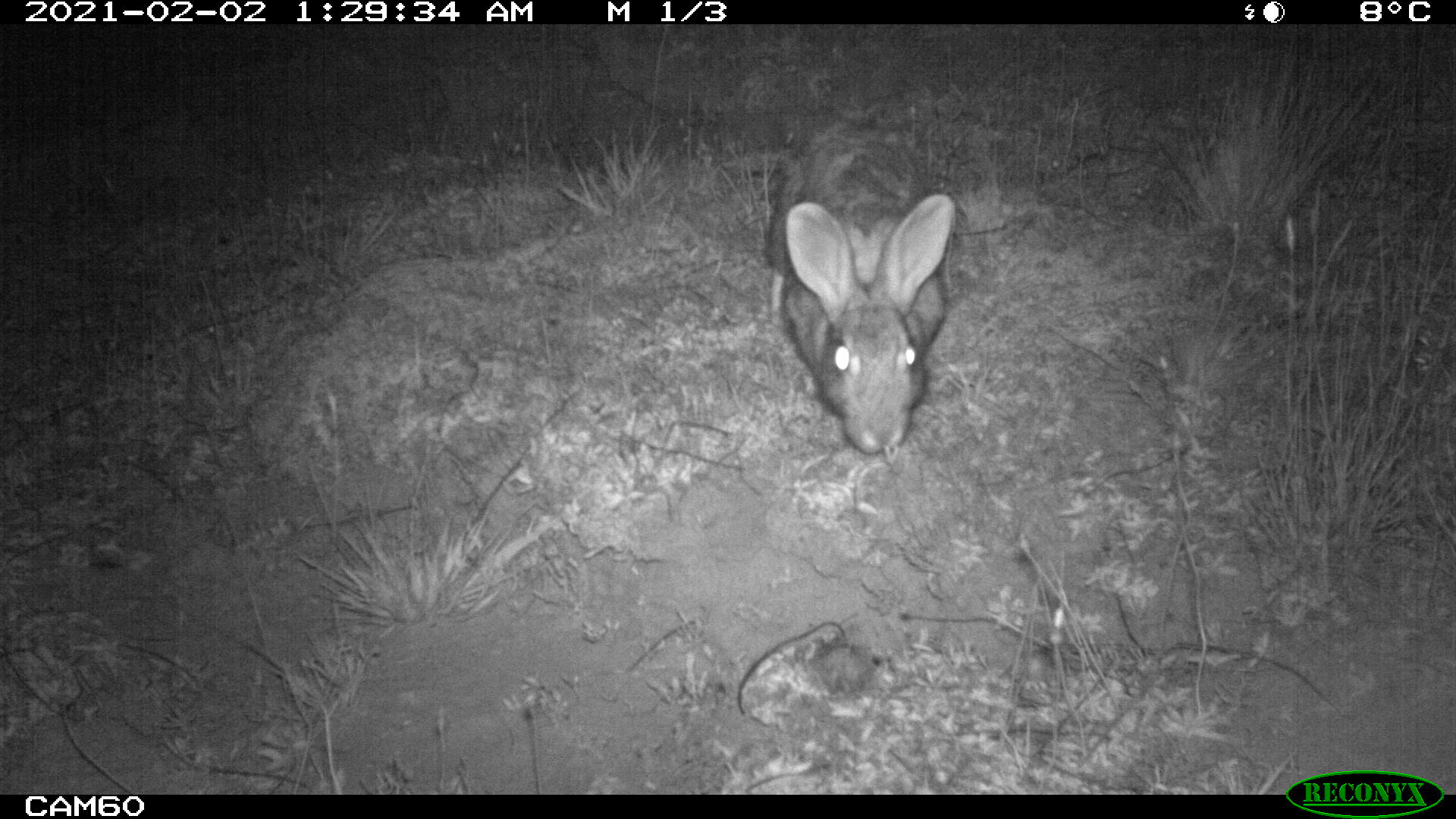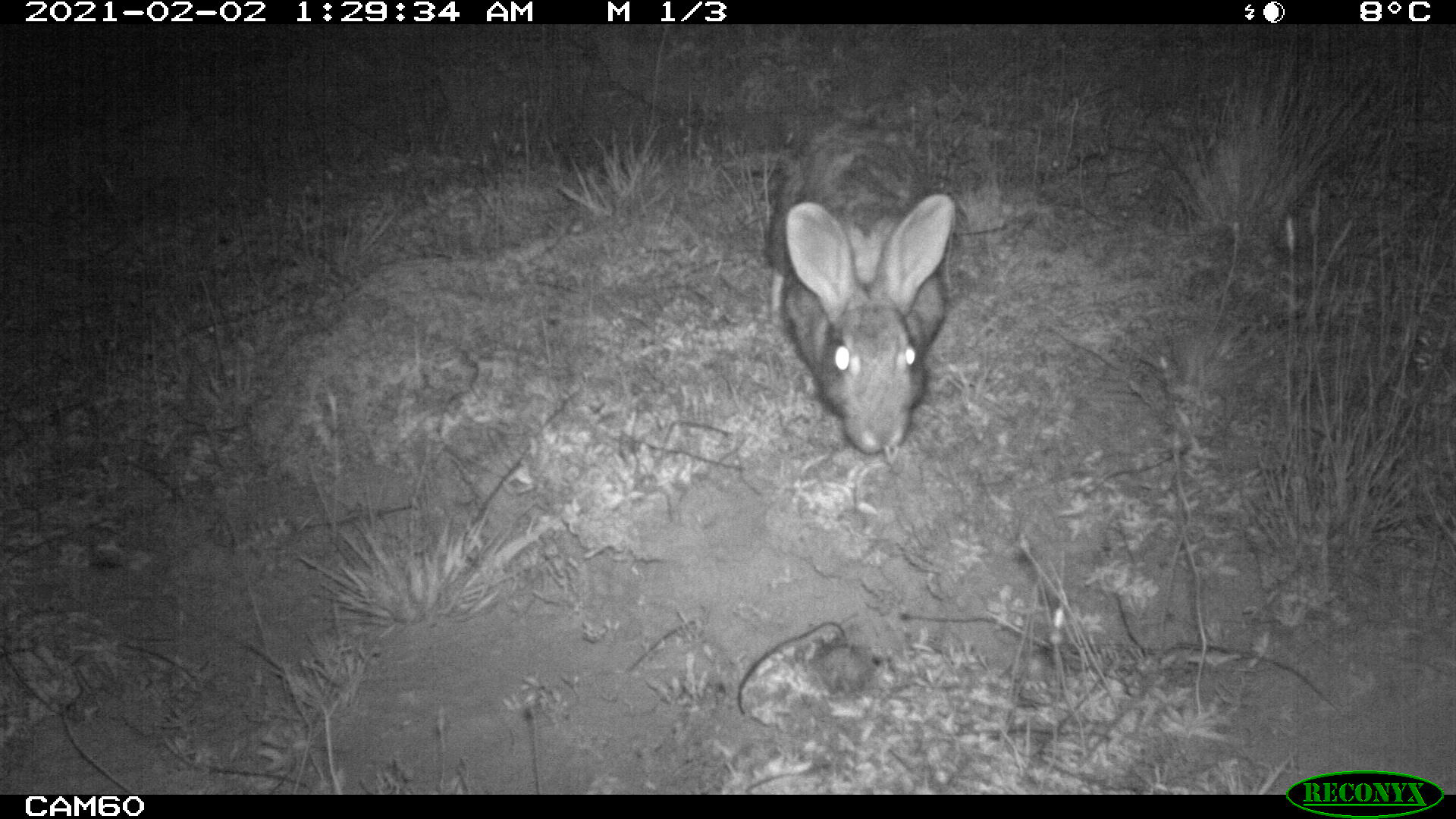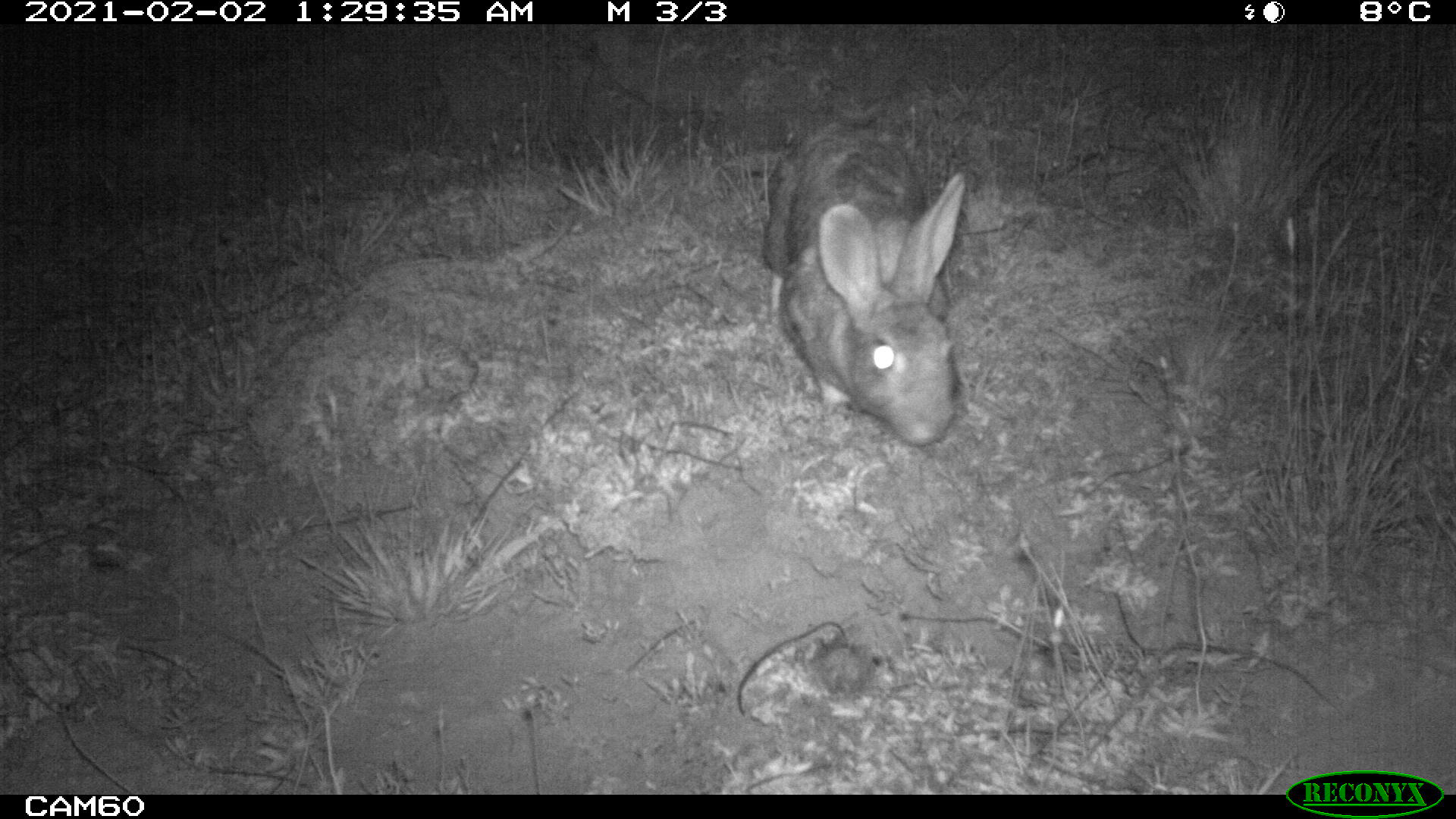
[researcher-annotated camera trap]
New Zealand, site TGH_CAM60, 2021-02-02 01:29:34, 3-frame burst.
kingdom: Animalia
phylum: Chordata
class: Mammalia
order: Lagomorpha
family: Leporidae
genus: Oryctolagus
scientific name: Oryctolagus cuniculus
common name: european rabbit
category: rabbit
Rabbit (european rabbit) (Oryctolagus cuniculus).